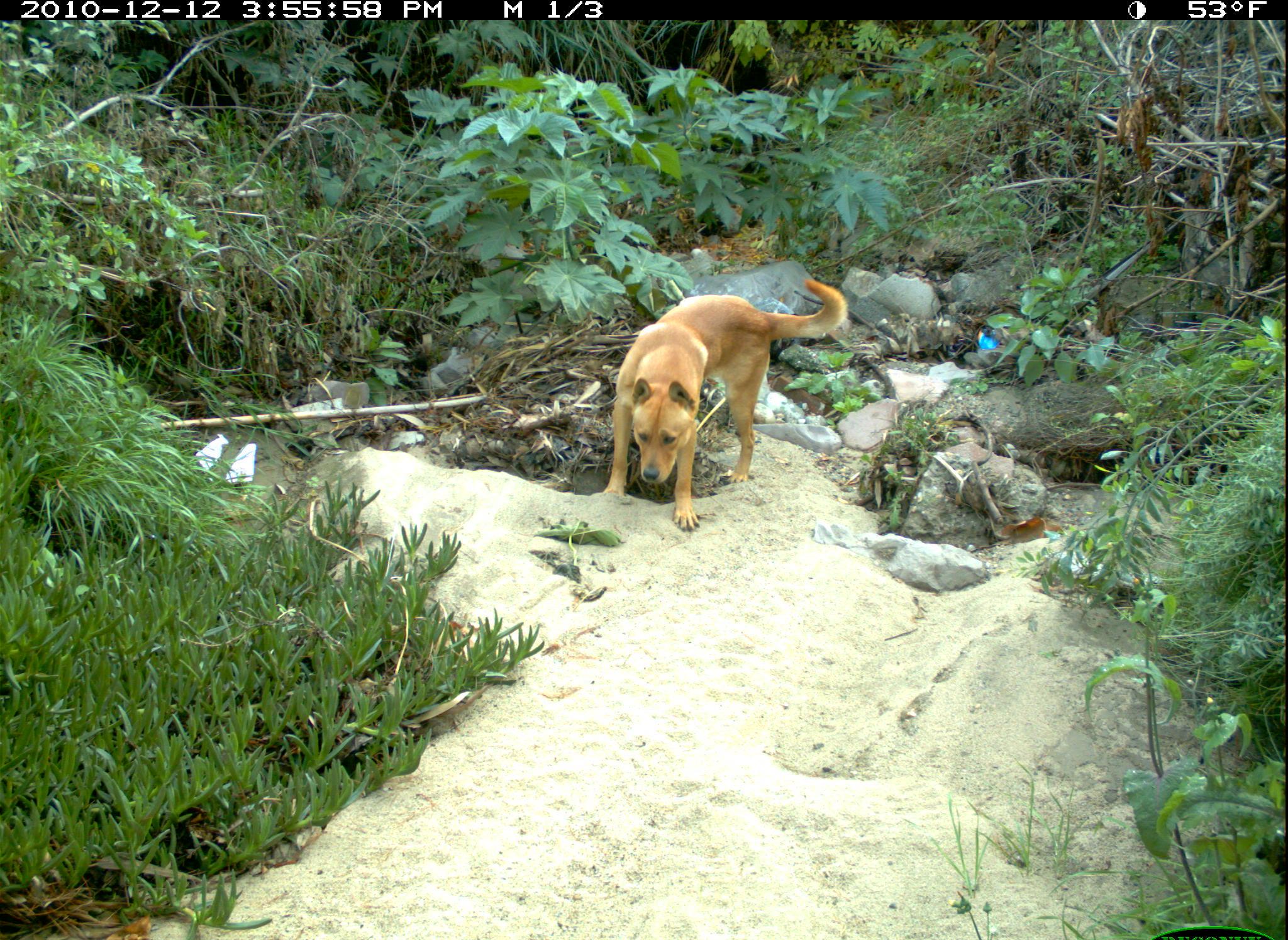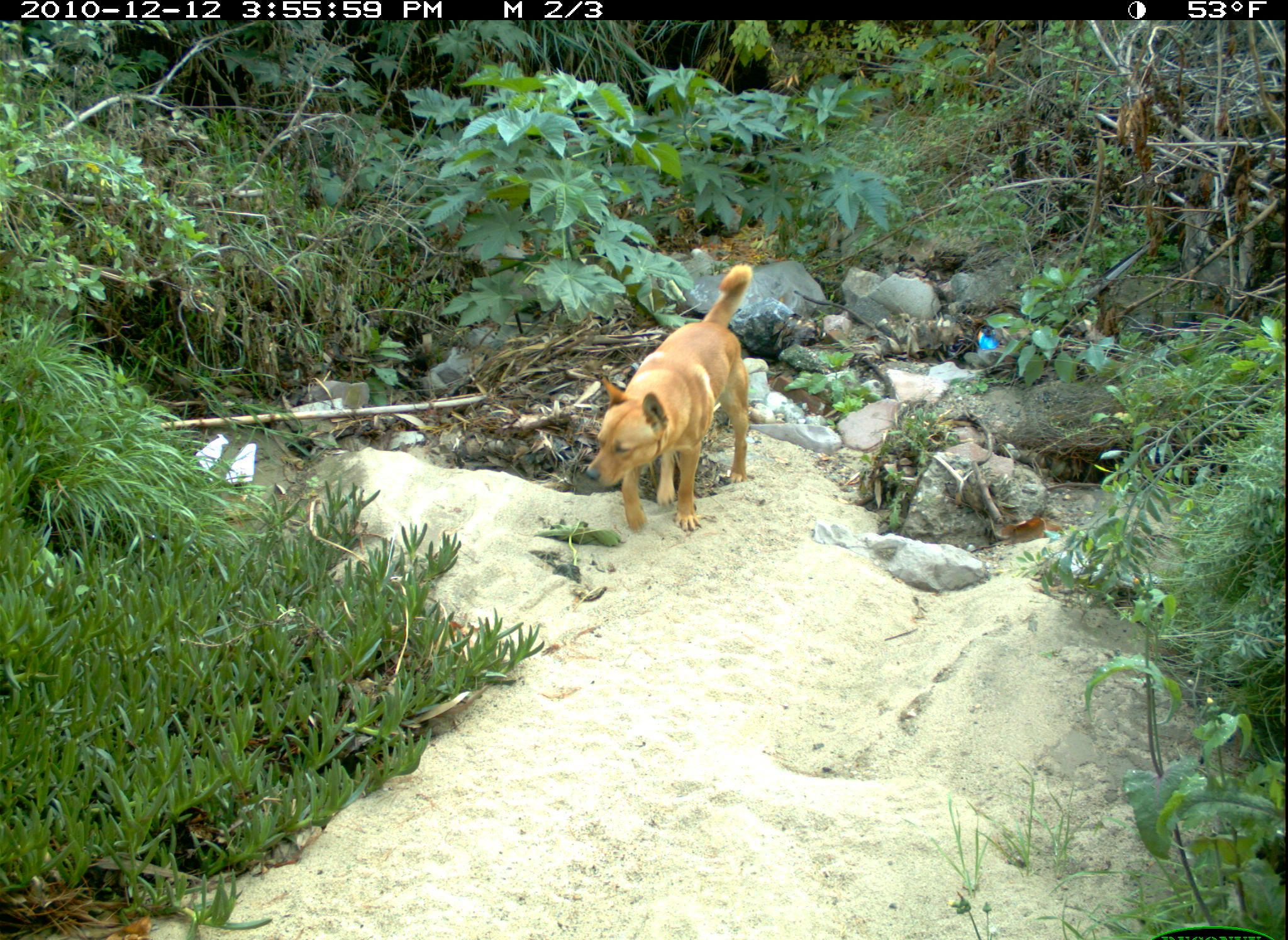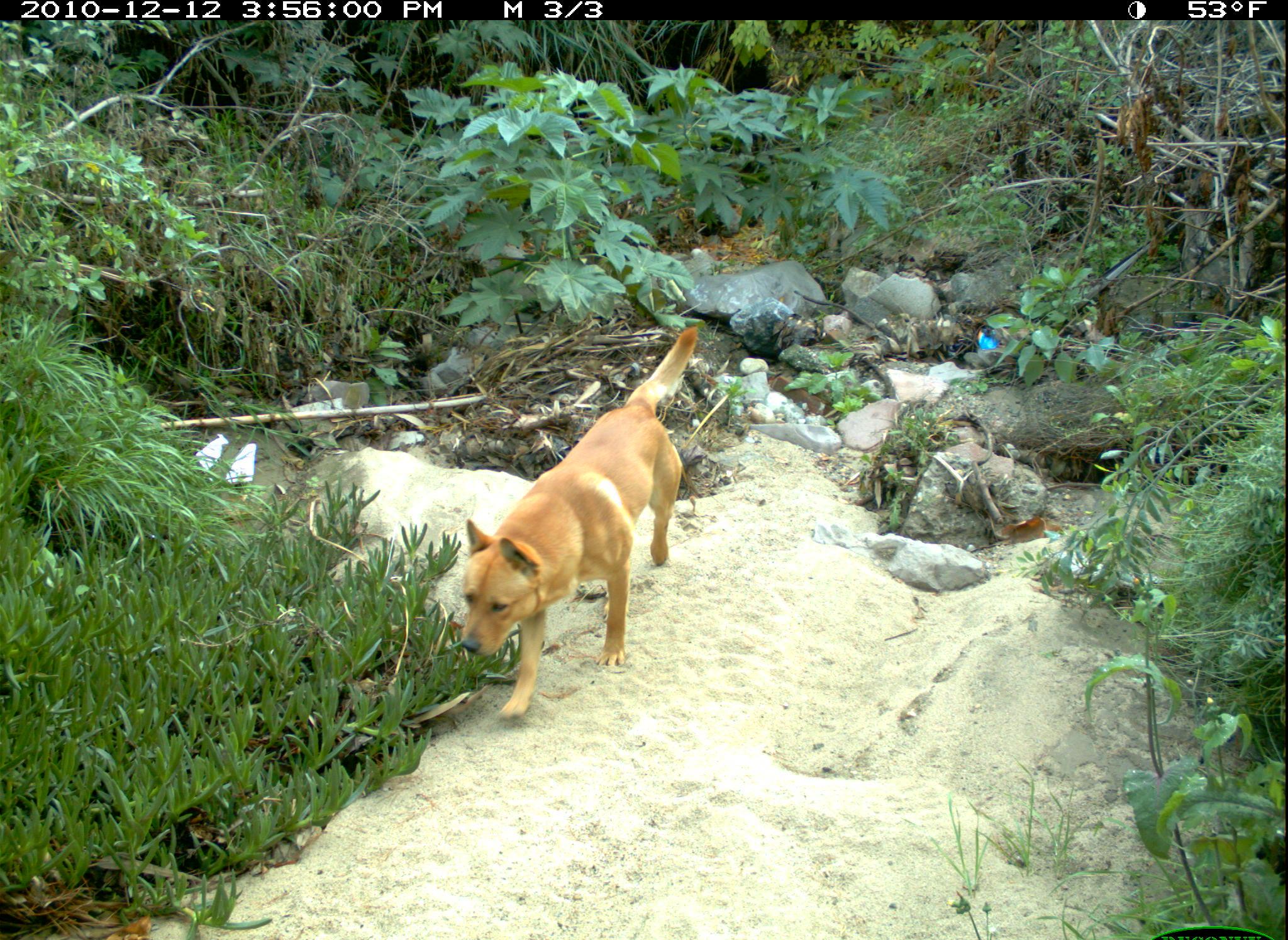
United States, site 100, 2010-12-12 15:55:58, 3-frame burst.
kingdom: Animalia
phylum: Chordata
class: Mammalia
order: Carnivora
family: Canidae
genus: Canis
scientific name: Canis familiaris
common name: domestic dog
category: dog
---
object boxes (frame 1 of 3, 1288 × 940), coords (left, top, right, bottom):
dog: (596, 264, 852, 540)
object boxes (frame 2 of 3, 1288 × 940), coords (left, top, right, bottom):
dog: (580, 259, 762, 541)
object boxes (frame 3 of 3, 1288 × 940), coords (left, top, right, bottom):
dog: (440, 311, 758, 741)